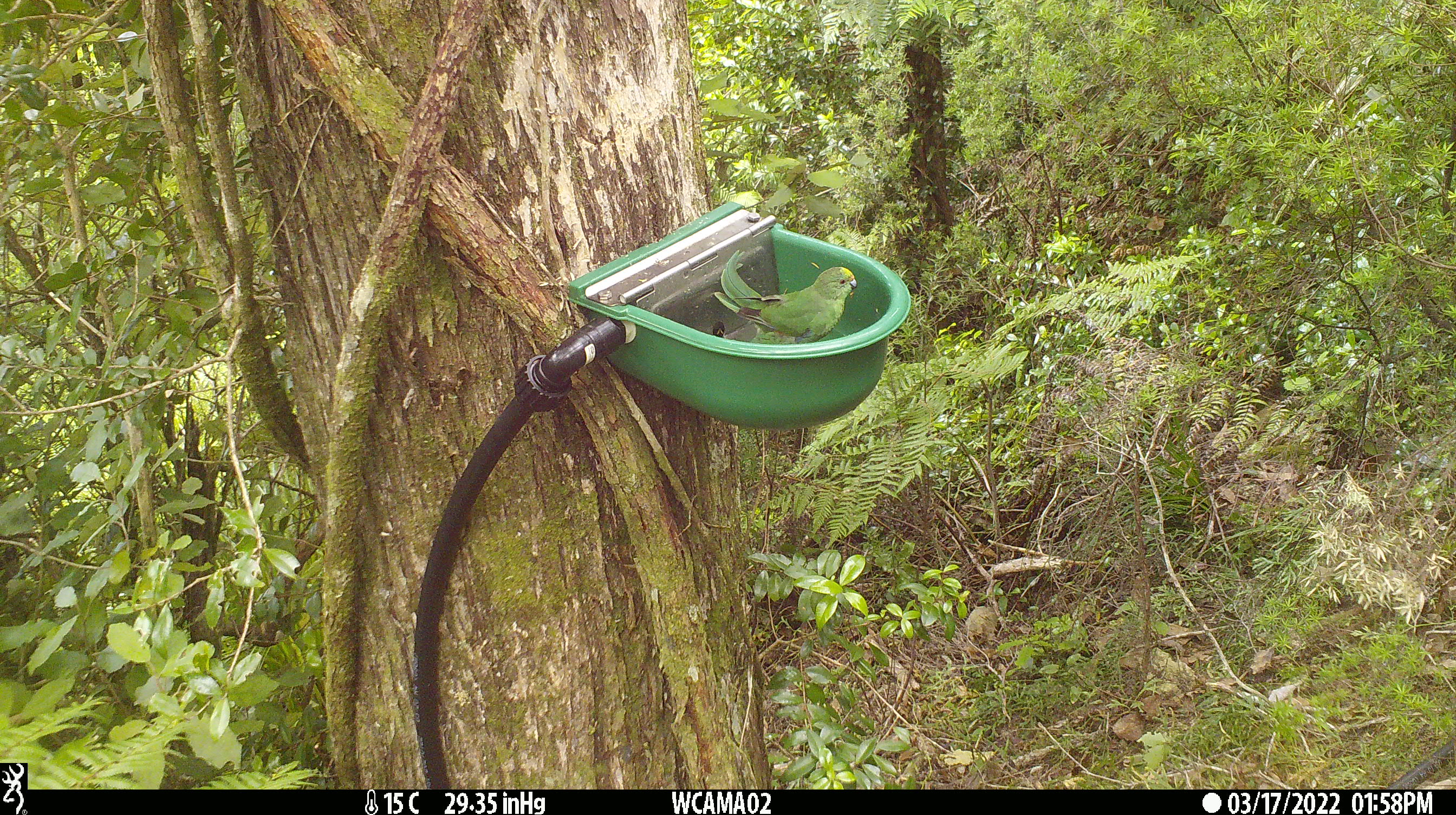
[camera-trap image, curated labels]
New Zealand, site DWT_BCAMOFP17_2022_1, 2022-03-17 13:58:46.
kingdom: Animalia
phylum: Chordata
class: Aves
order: Psittaciformes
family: Psittaculidae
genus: Cyanoramphus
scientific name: Cyanoramphus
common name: parakeet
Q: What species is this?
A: Parakeet (Cyanoramphus).